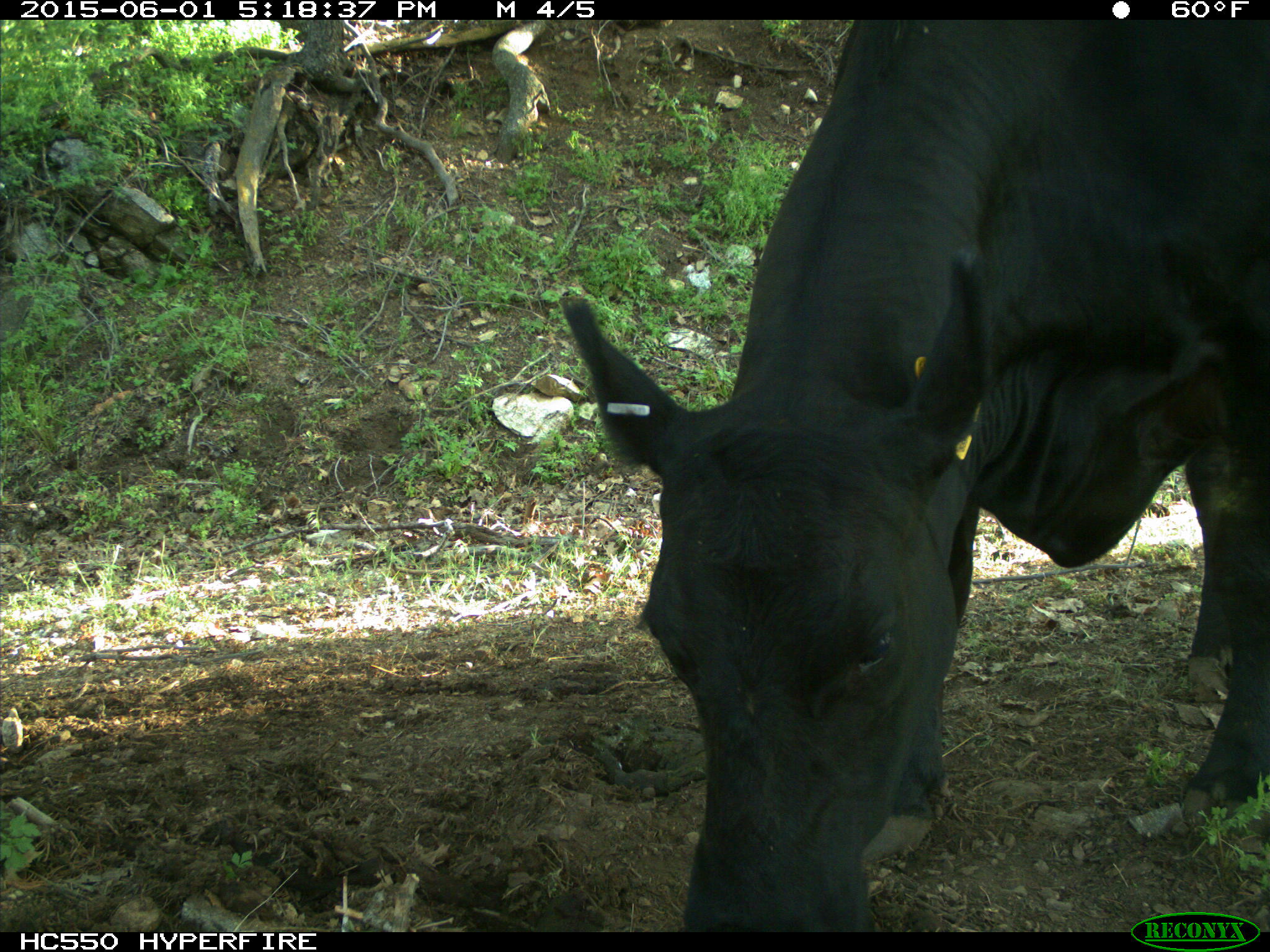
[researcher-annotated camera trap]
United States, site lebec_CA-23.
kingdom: Animalia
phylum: Chordata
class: Mammalia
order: Artiodactyla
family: Bovidae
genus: Bos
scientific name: Bos taurus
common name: domestic cow